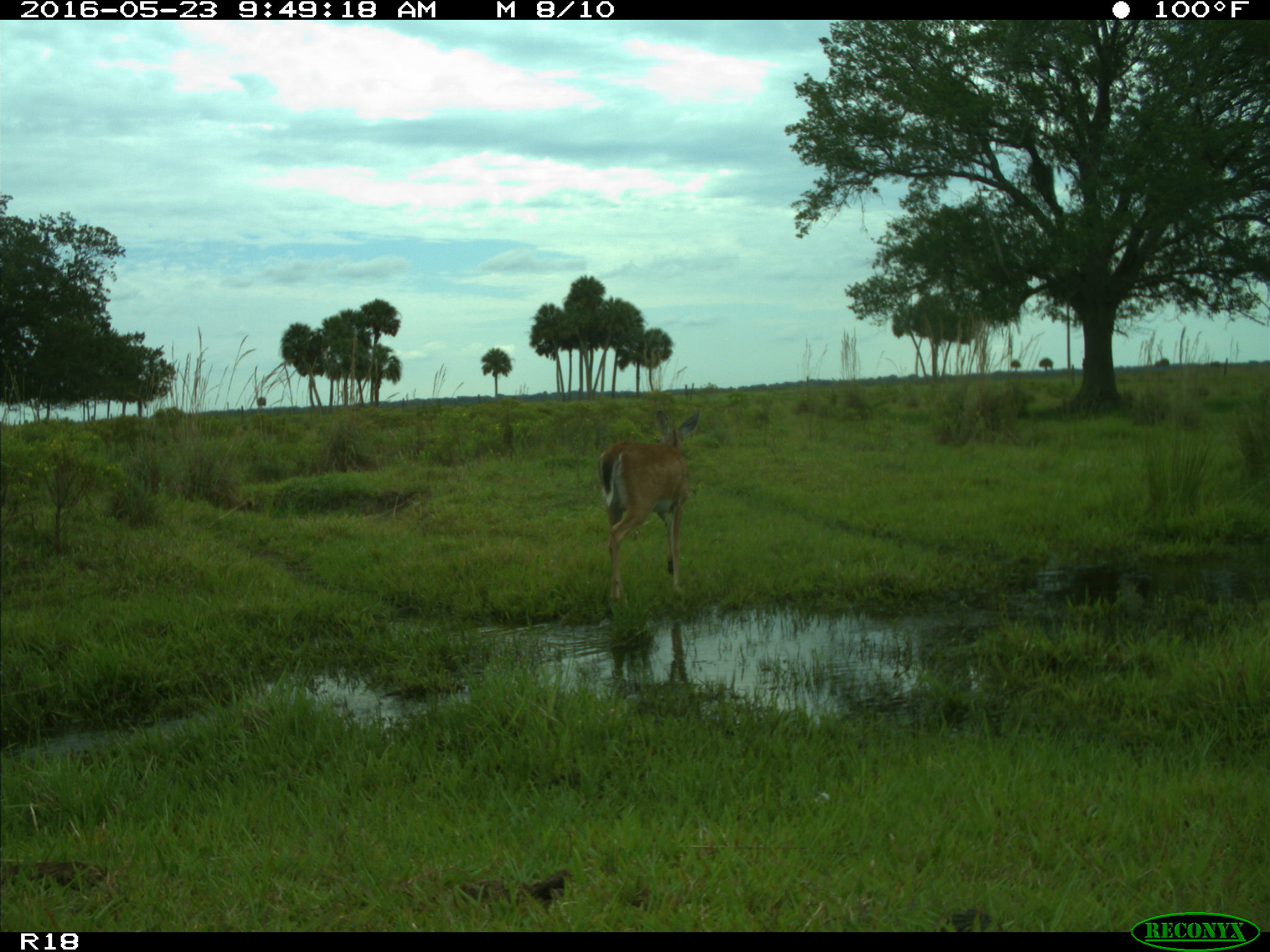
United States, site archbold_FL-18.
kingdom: Animalia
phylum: Chordata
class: Mammalia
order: Artiodactyla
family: Cervidae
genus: Odocoileus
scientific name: Odocoileus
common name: deer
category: unidentified deer